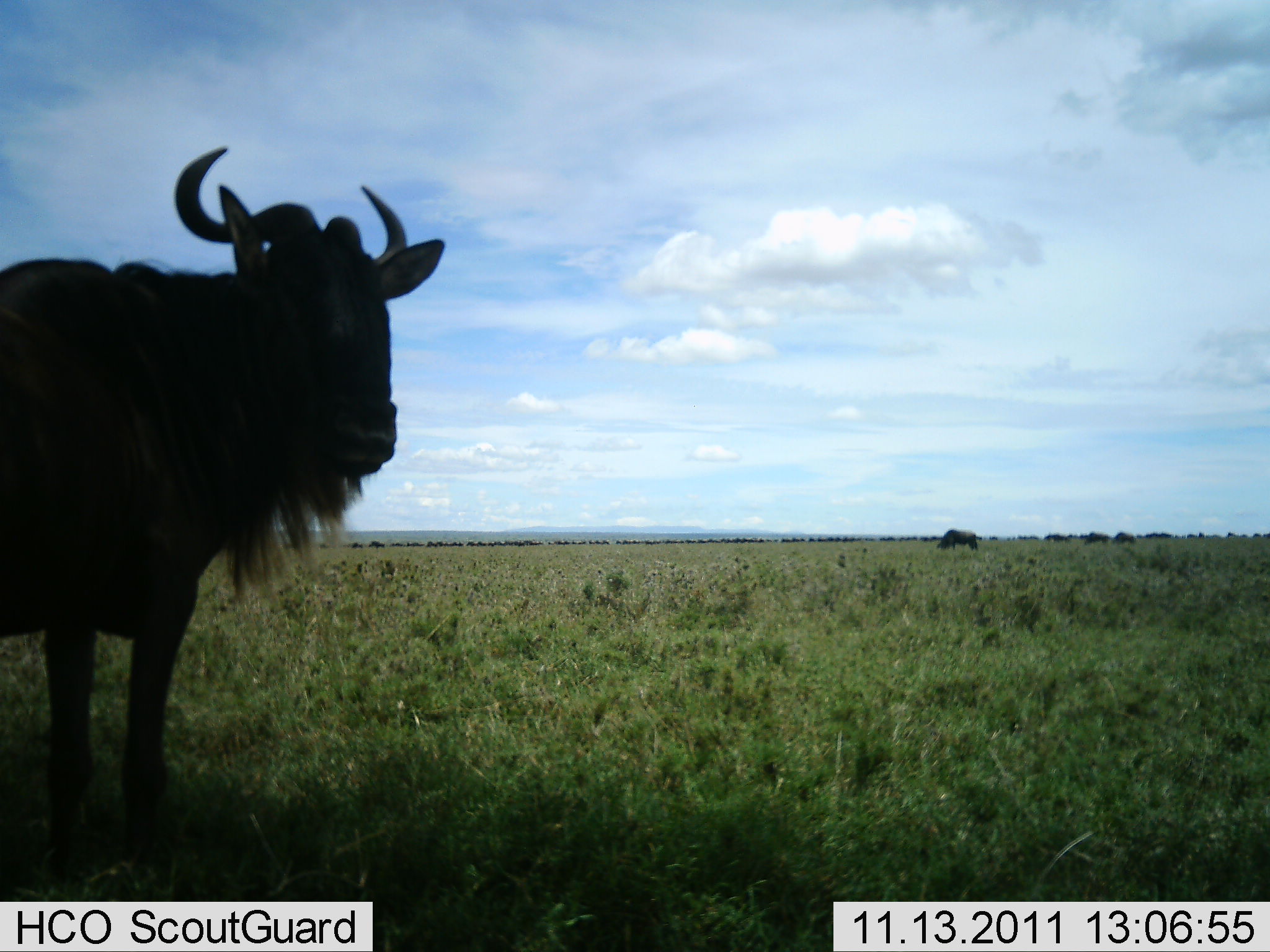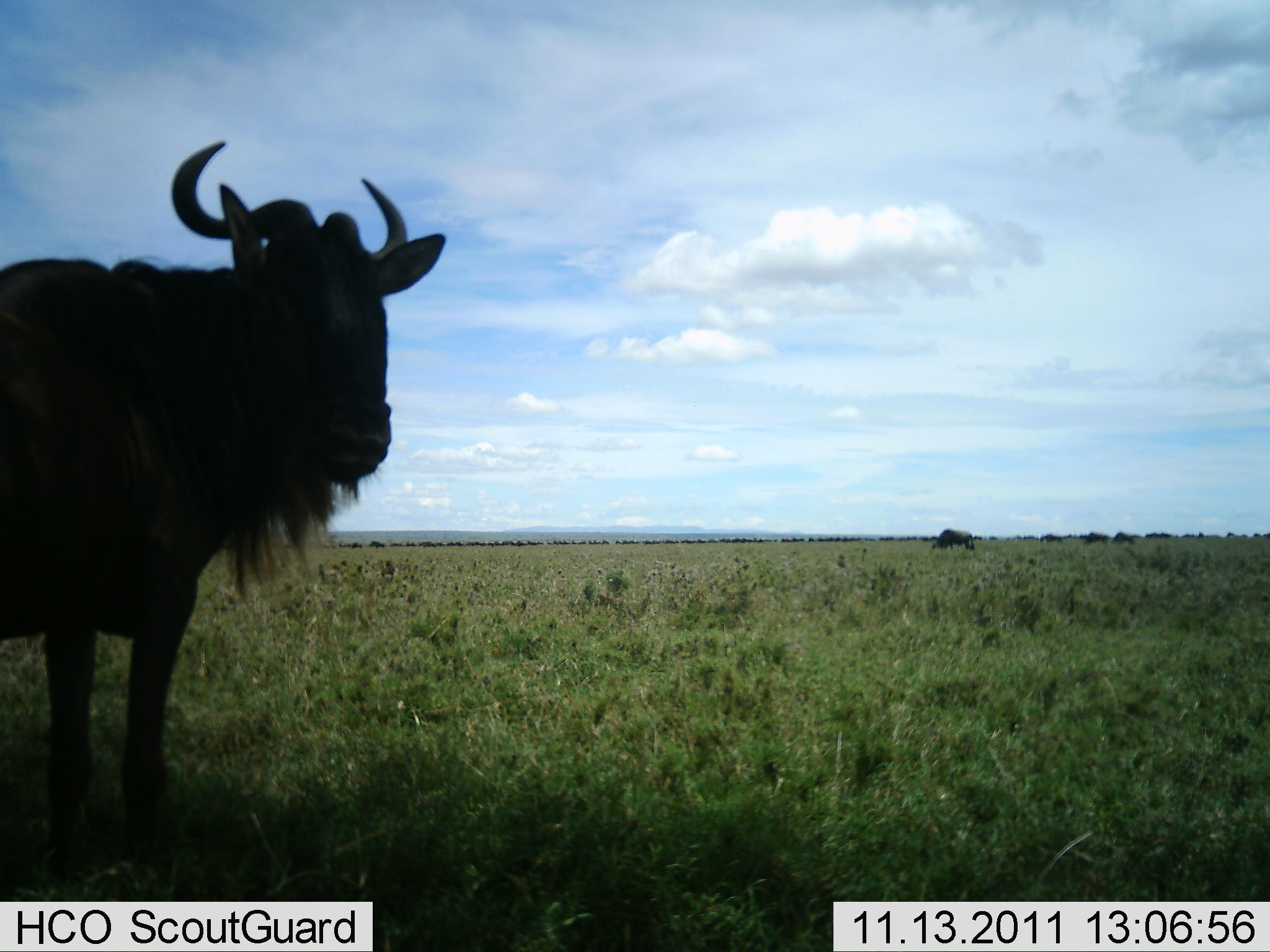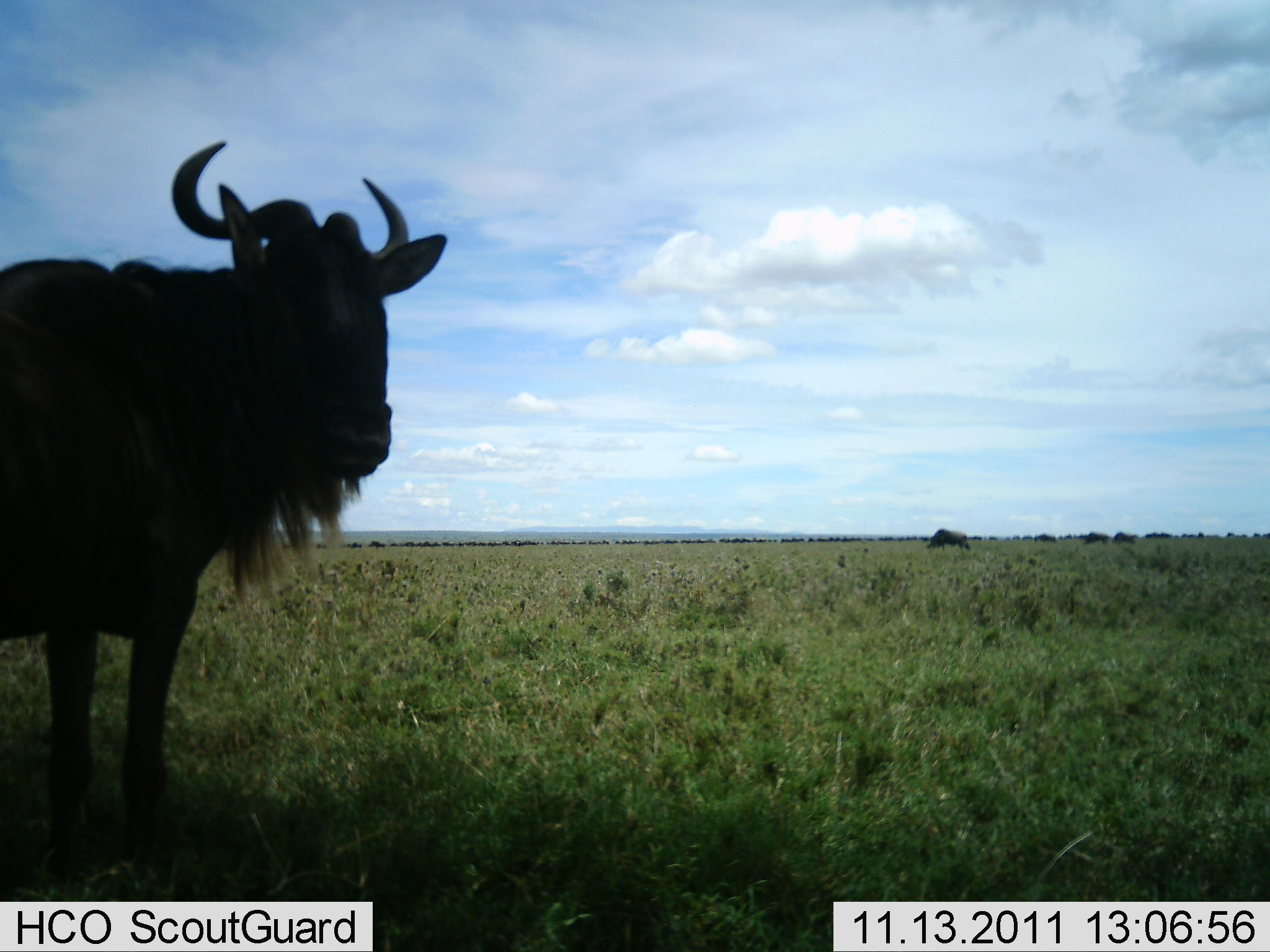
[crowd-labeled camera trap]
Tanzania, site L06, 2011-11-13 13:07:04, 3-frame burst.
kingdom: Animalia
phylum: Chordata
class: Mammalia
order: Artiodactyla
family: Bovidae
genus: Connochaetes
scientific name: Connochaetes taurinus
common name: blue wildebeest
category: wildebeest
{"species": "wildebeest (blue wildebeest) (Connochaetes taurinus)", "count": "2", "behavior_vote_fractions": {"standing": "82%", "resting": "9%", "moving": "45%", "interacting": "0%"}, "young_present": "0%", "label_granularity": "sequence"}